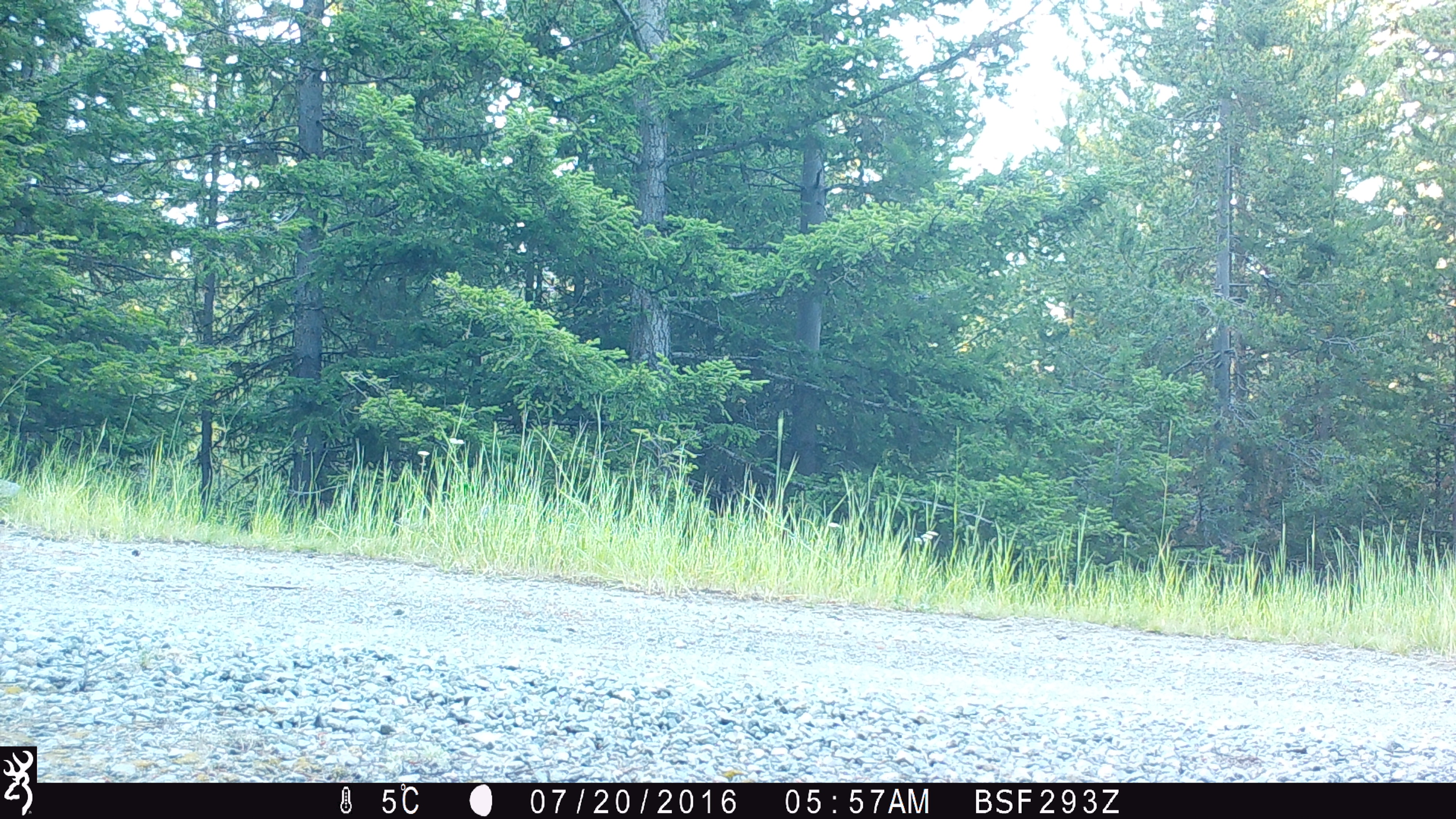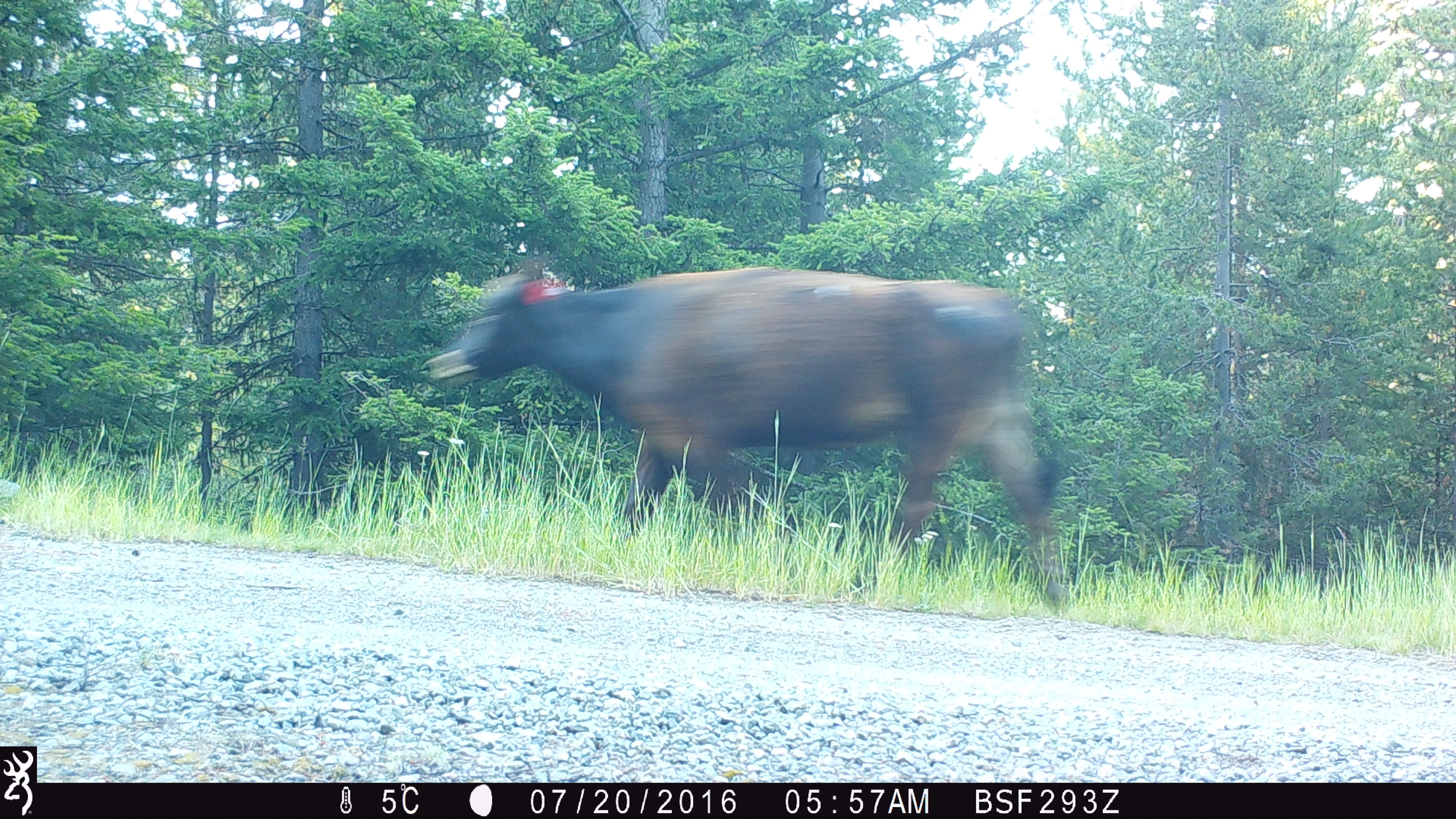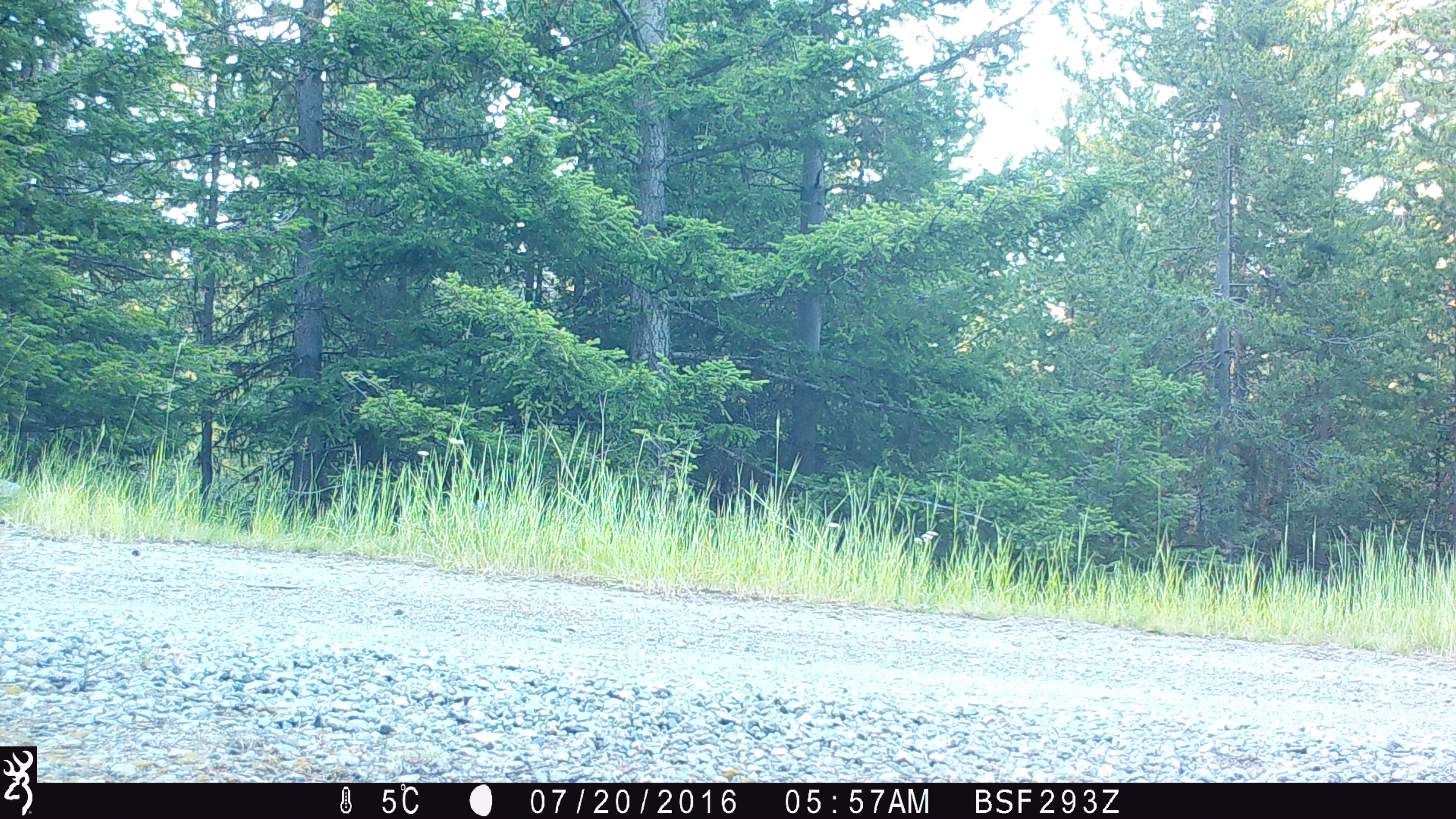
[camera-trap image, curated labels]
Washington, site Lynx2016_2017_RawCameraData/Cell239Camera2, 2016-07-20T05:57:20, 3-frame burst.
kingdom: Animalia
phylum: Chordata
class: Mammalia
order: Artiodactyla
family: Bovidae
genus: Bos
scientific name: Bos taurus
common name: domestic cattle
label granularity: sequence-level